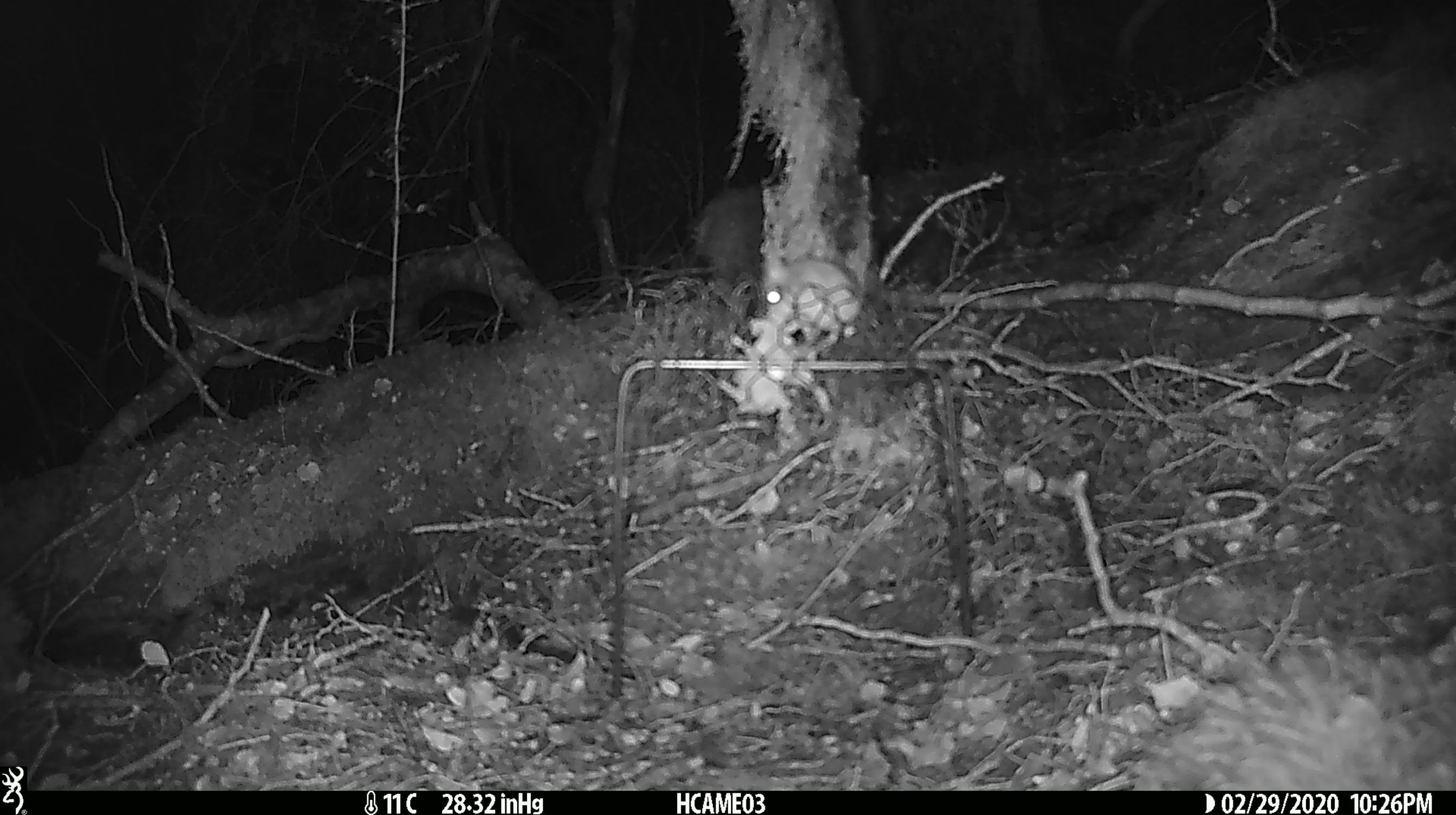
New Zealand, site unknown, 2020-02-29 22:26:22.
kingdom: Animalia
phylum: Chordata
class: Mammalia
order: Rodentia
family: Muridae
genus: Mus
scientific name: Mus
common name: mouse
Mouse (Mus).